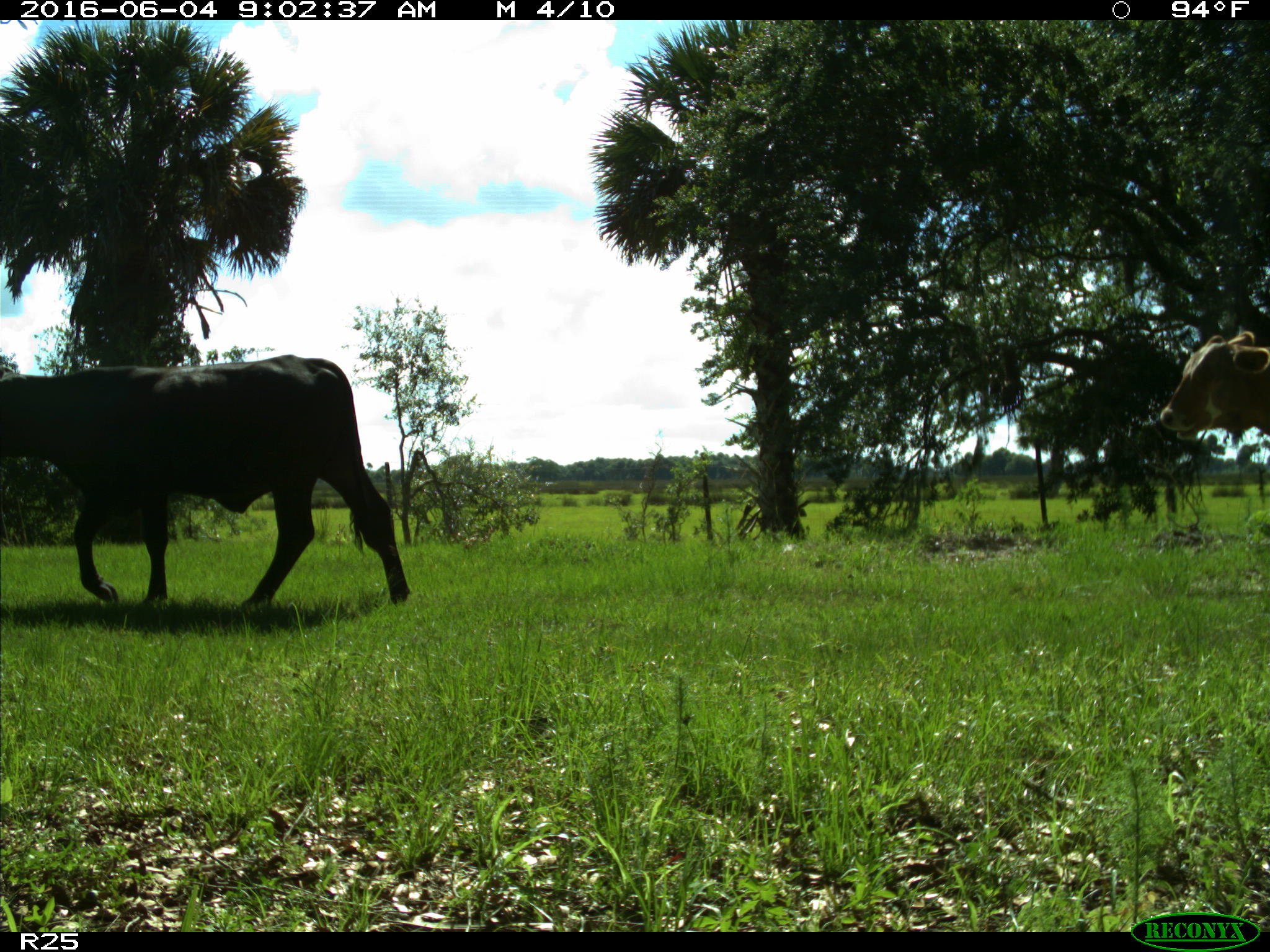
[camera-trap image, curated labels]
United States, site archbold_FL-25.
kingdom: Animalia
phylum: Chordata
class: Mammalia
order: Artiodactyla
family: Bovidae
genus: Bos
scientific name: Bos taurus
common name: domestic cow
Bos taurus (domestic cow).